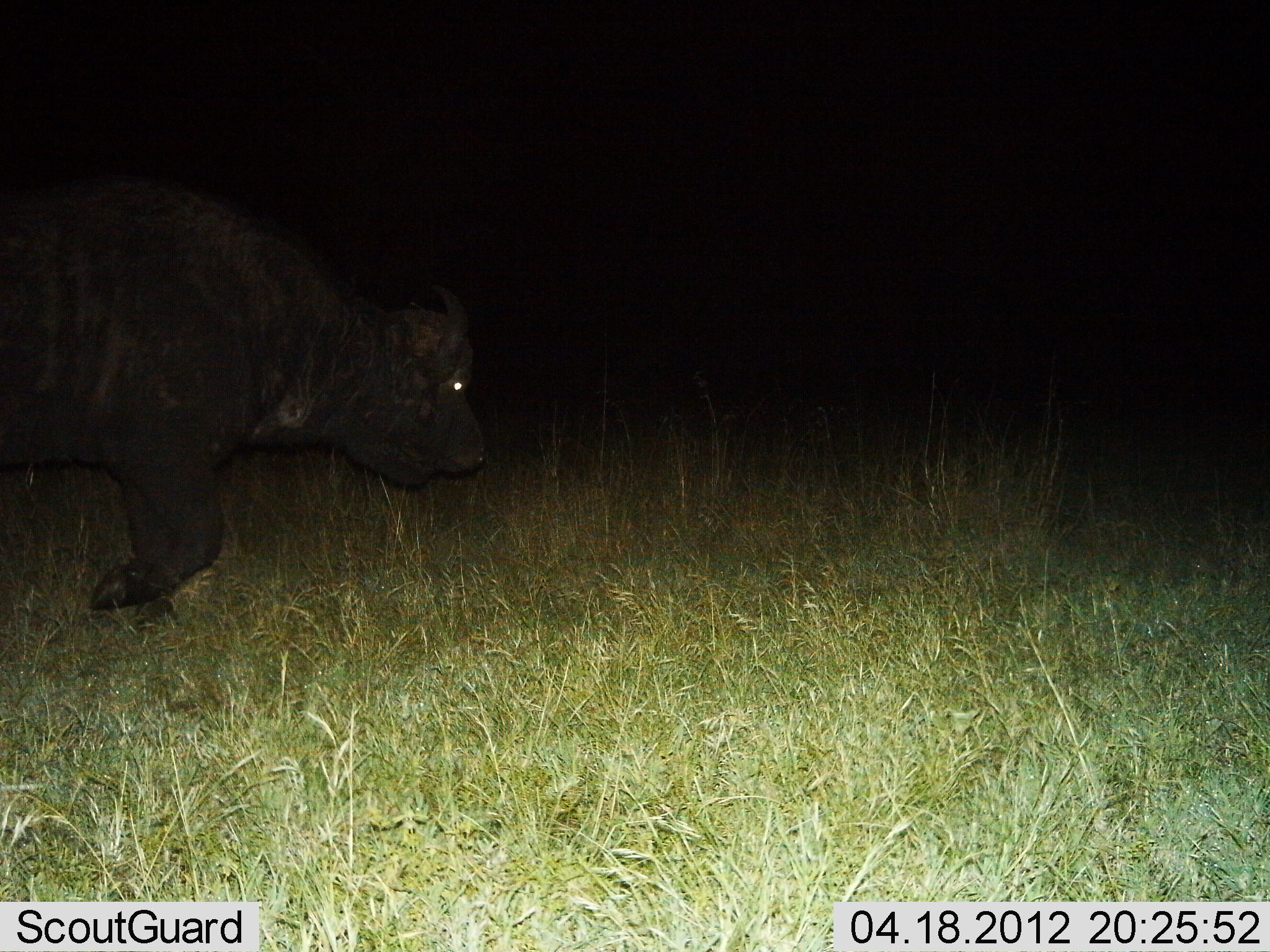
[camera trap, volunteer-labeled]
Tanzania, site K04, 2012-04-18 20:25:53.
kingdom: Animalia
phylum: Chordata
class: Mammalia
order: Artiodactyla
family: Bovidae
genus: Syncerus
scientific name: Syncerus caffer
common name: cape buffalo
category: buffalo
Buffalo (cape buffalo) (Syncerus caffer), count 1. Behavior (volunteer vote fractions): standing 0%, resting 0%, moving 100%, interacting 0%. Young present (vote fraction): 0%. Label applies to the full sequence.